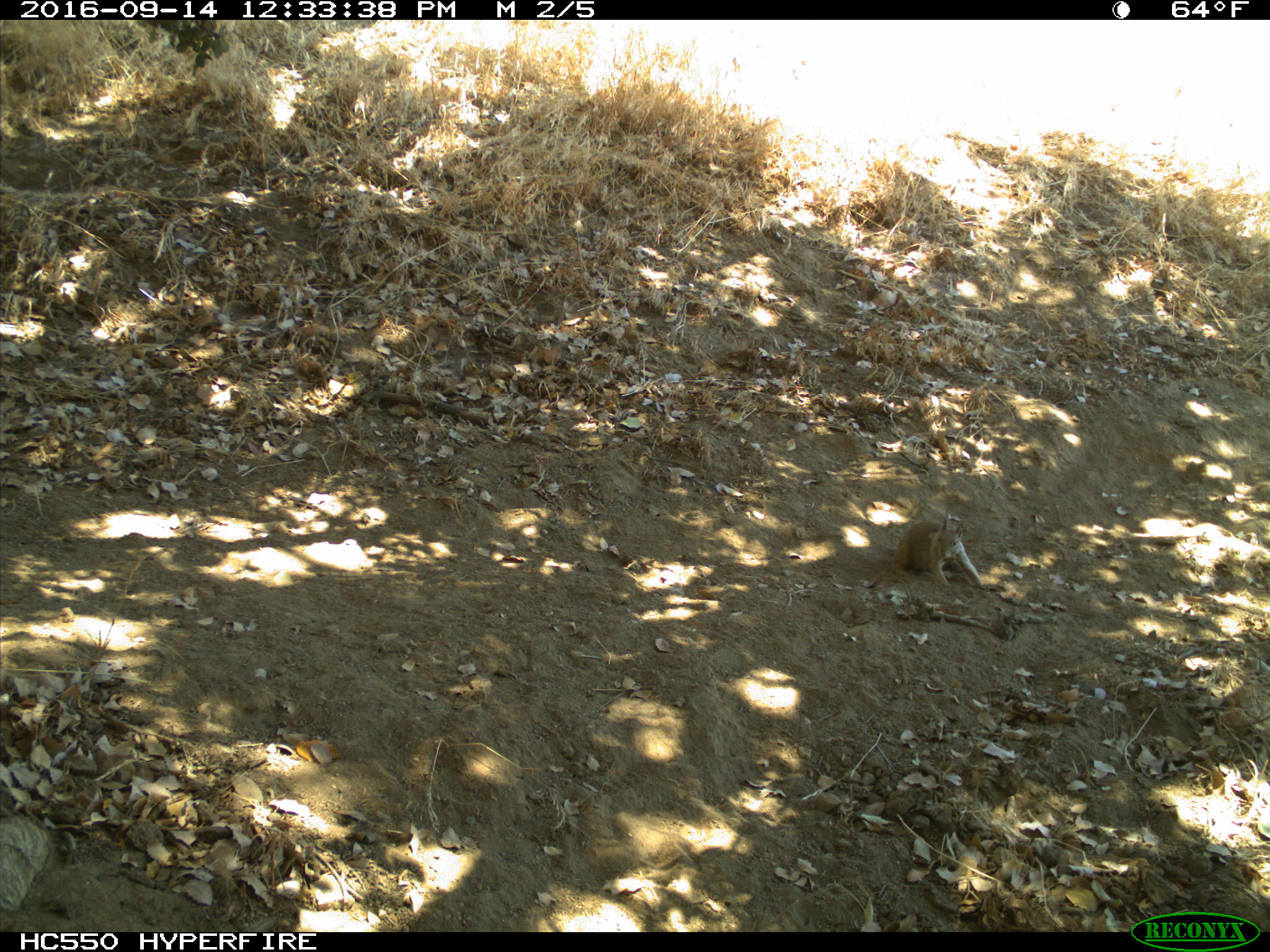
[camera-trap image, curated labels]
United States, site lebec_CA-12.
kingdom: Animalia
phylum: Chordata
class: Mammalia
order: Rodentia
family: Sciuridae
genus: Otospermophilus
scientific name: Otospermophilus beecheyi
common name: california ground squirrel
Otospermophilus beecheyi (california ground squirrel).